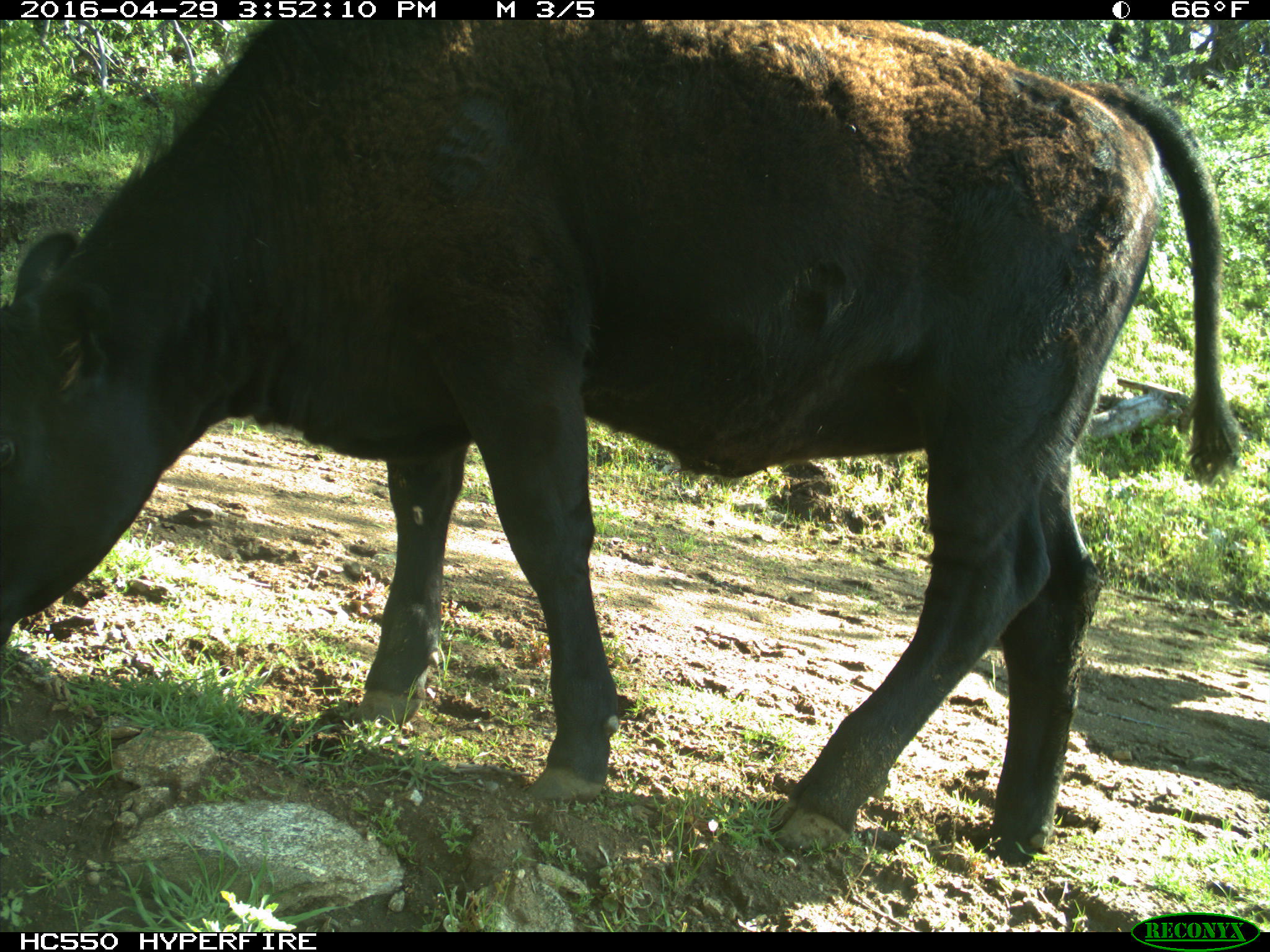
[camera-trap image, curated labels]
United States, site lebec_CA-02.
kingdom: Animalia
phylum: Chordata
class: Mammalia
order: Artiodactyla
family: Bovidae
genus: Bos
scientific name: Bos taurus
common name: domestic cow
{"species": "Bos taurus (domestic cow)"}